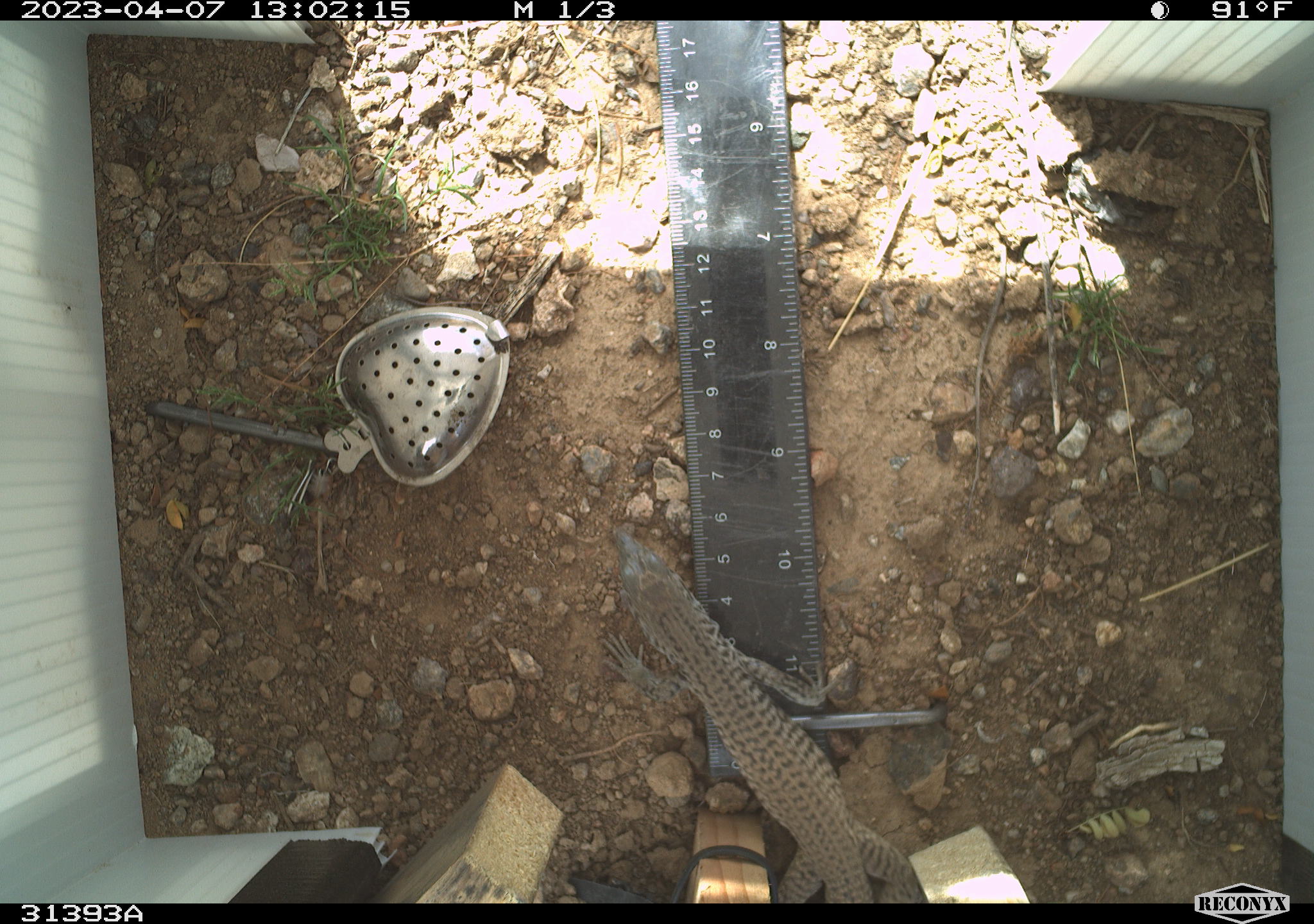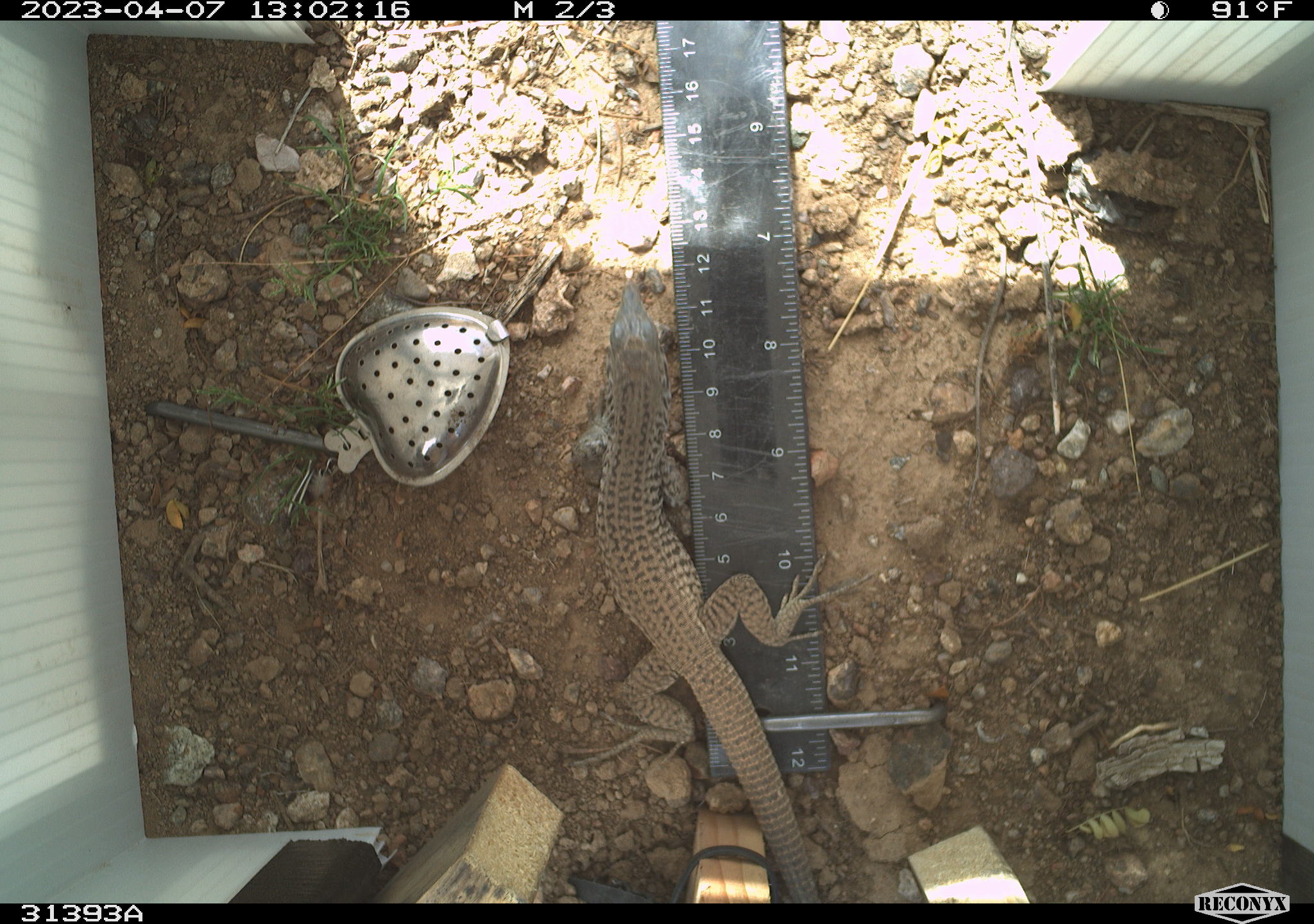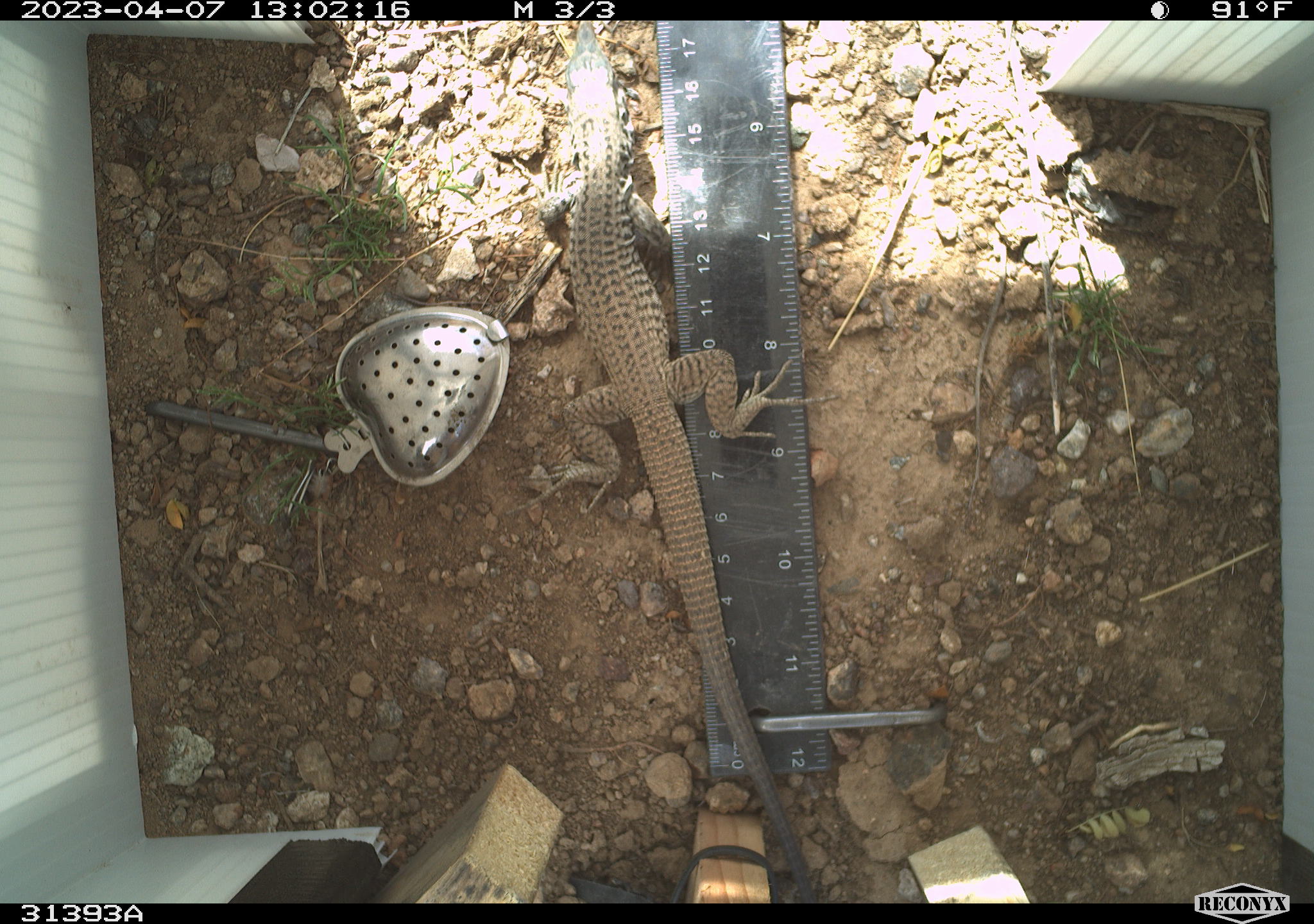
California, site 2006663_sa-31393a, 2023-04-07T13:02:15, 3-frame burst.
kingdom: Animalia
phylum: Chordata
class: Reptilia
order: Squamata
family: Teiidae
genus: Aspidoscelis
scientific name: Aspidoscelis tigris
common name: western whiptail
Western whiptail (Aspidoscelis tigris).